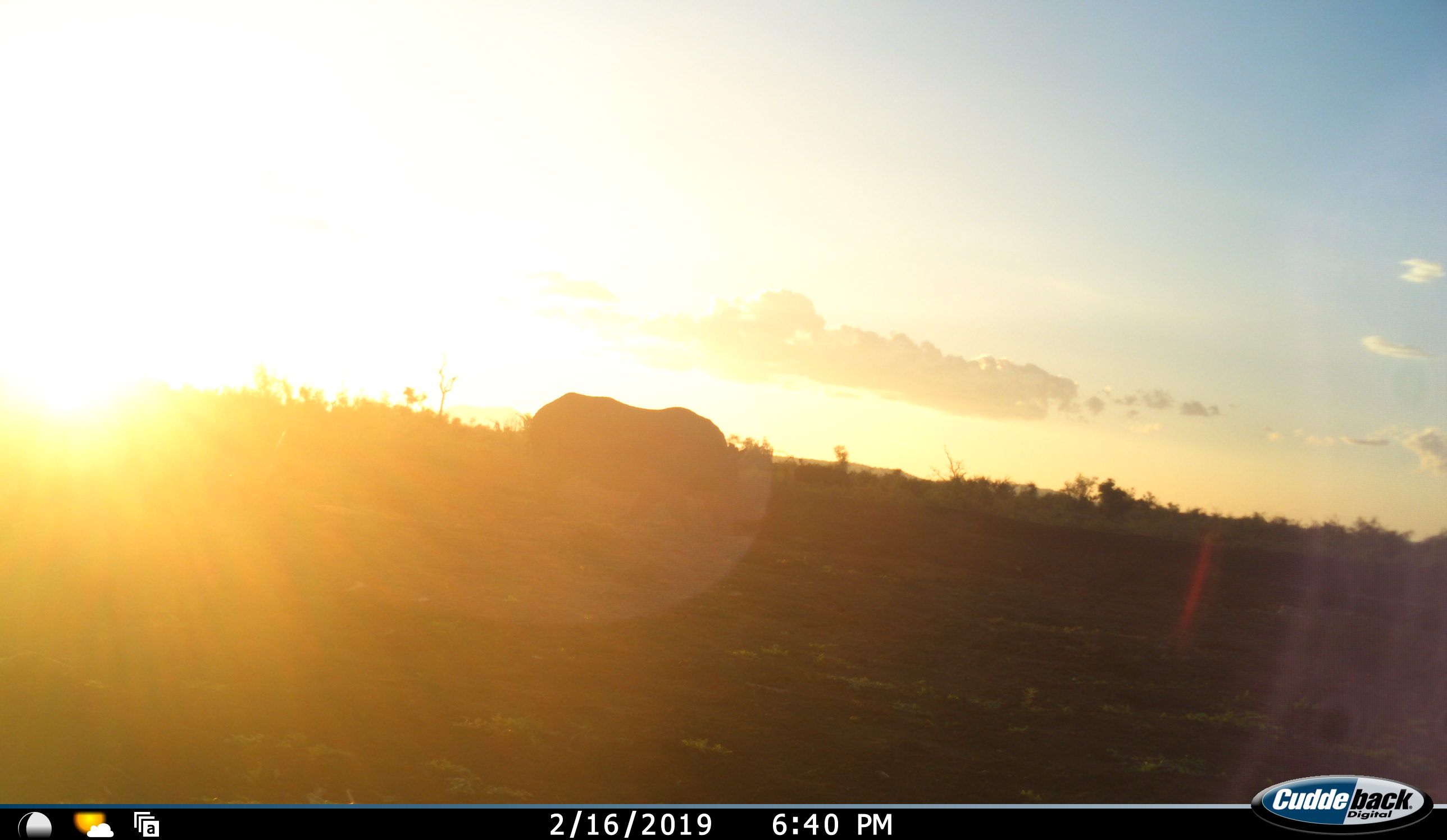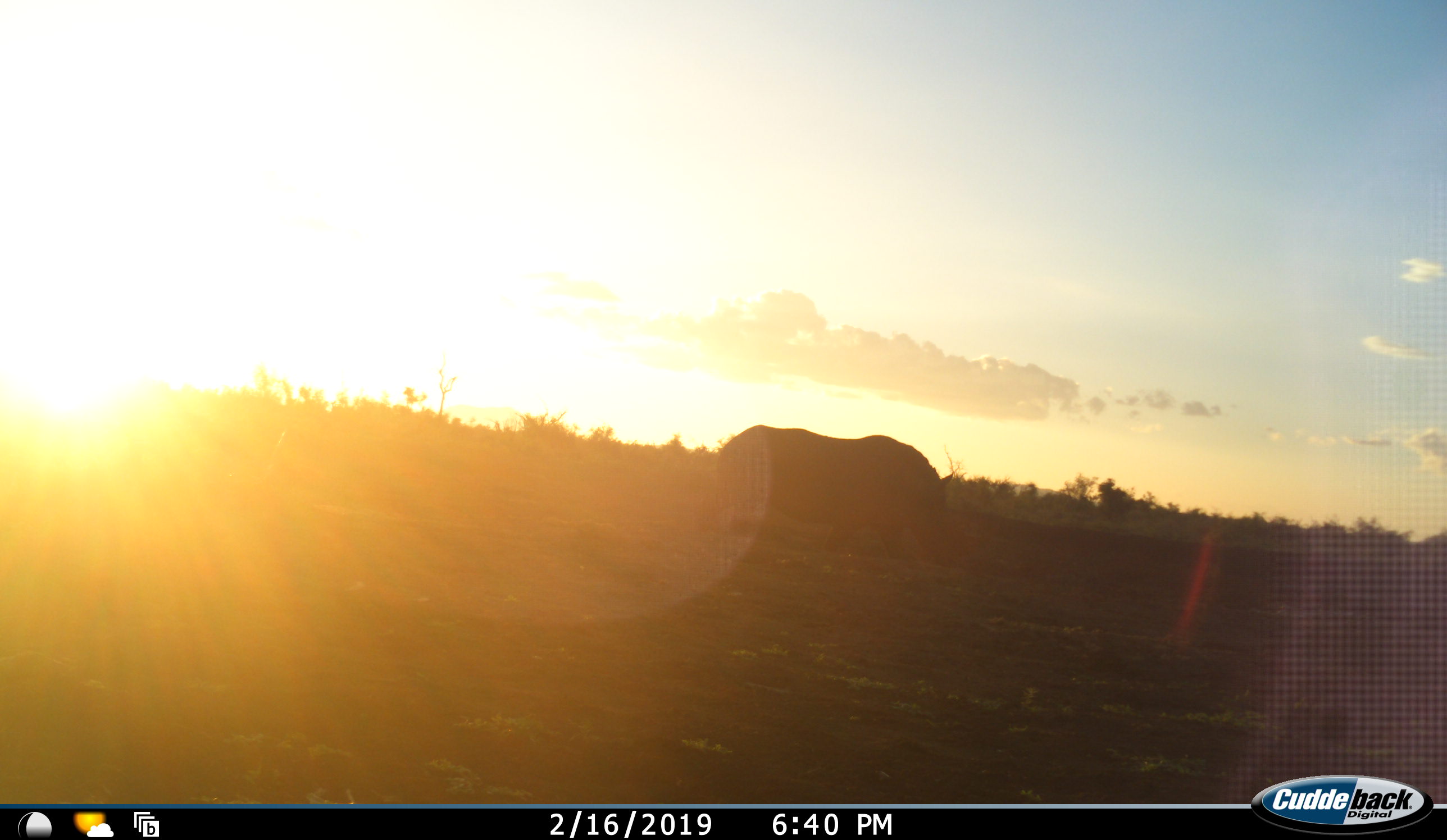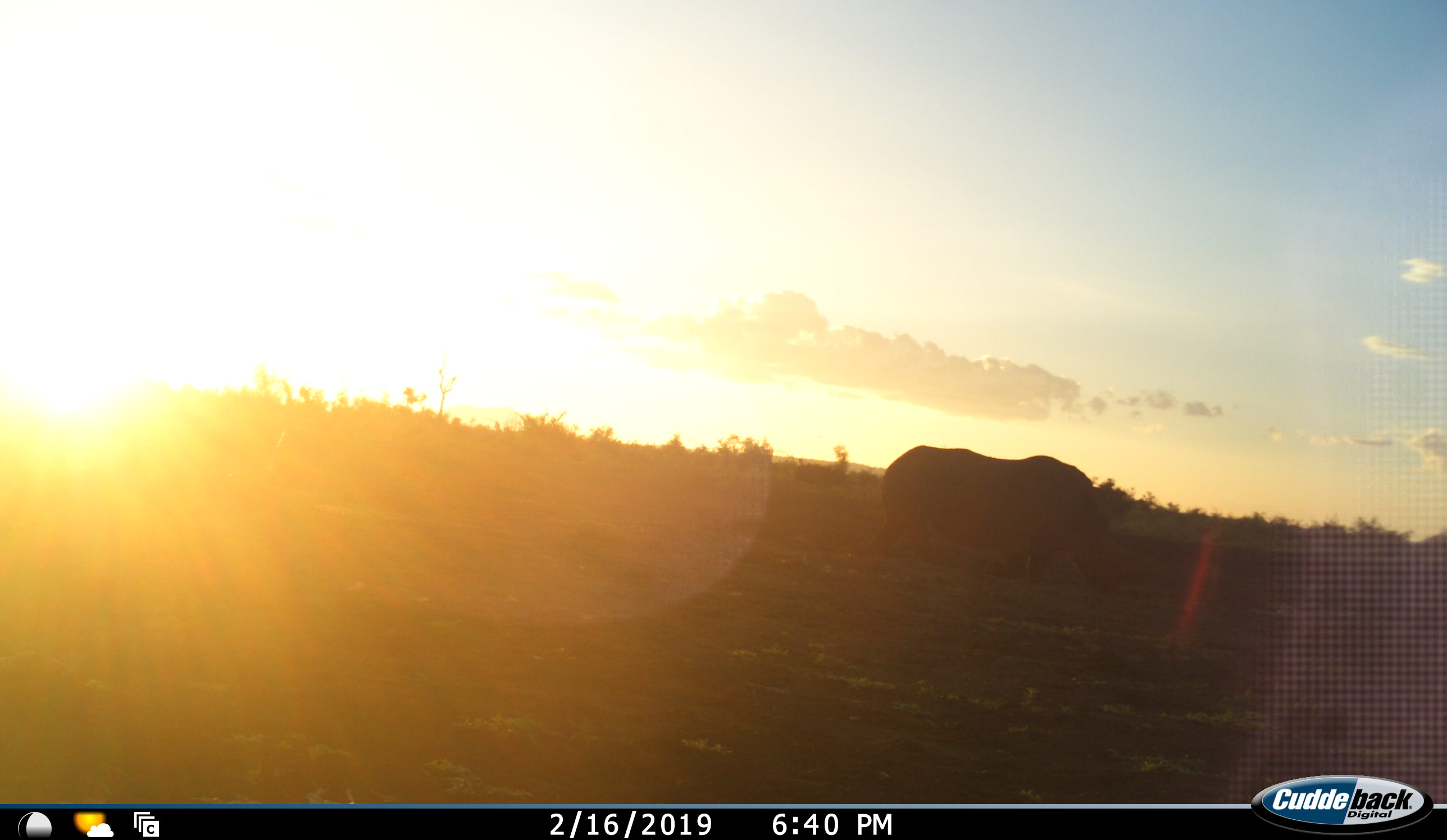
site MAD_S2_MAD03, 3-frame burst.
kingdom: Animalia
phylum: Chordata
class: Mammalia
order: Perissodactyla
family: Rhinocerotidae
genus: Ceratotherium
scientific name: Ceratotherium simum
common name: white rhinoceros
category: rhinoceroswhite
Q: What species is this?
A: Rhinoceroswhite (white rhinoceros) (Ceratotherium simum).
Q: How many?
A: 1.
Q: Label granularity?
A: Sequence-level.